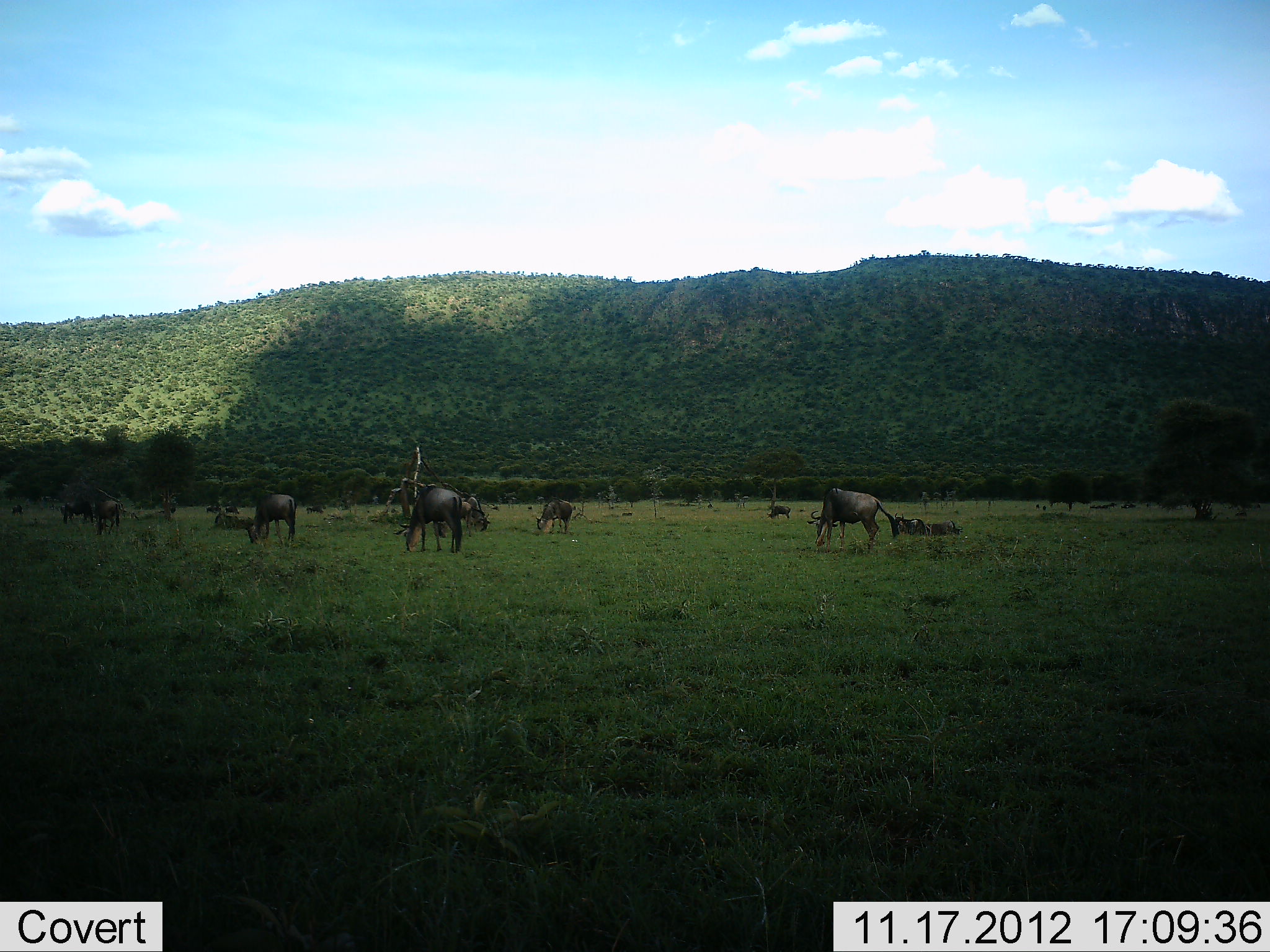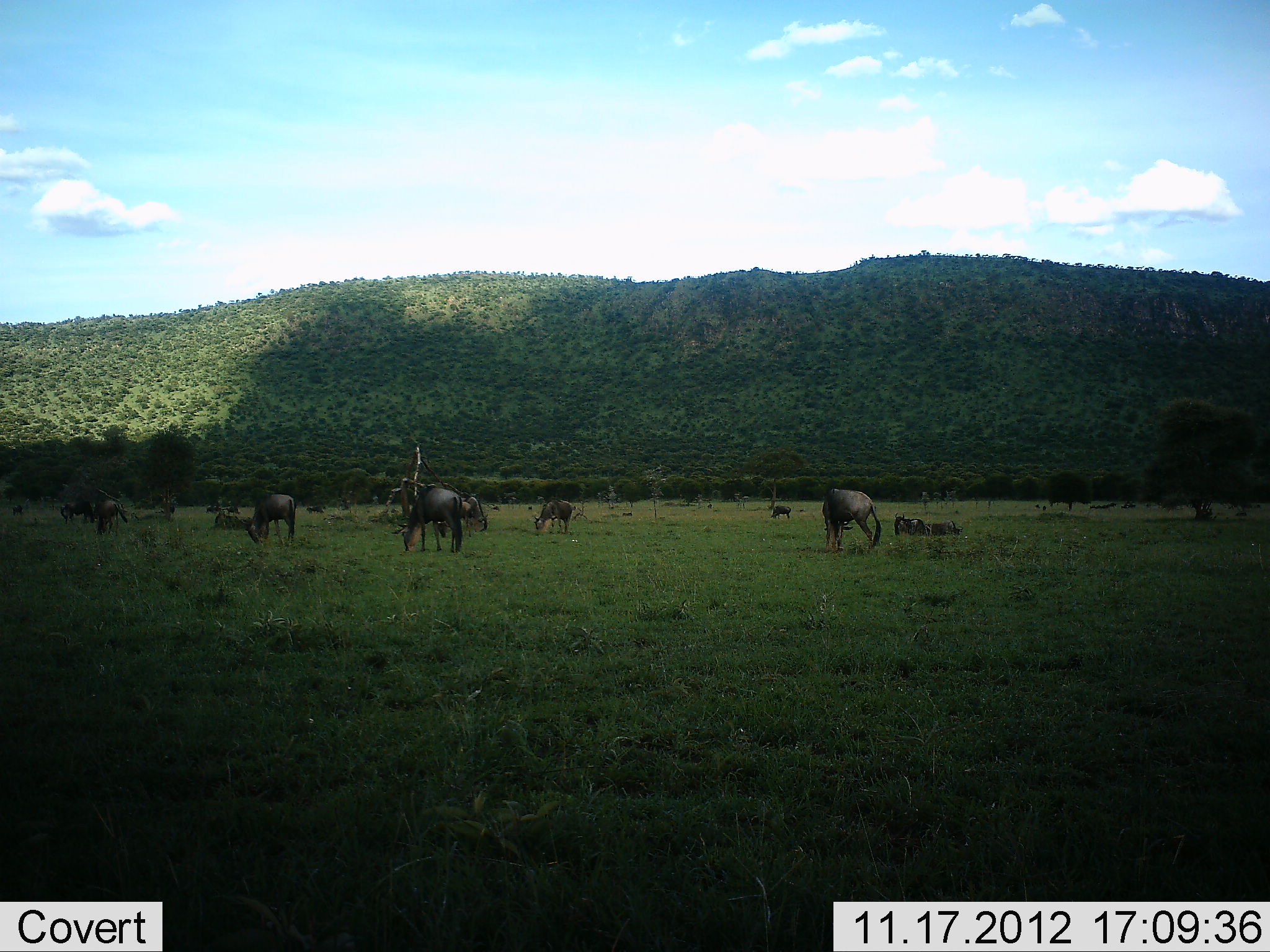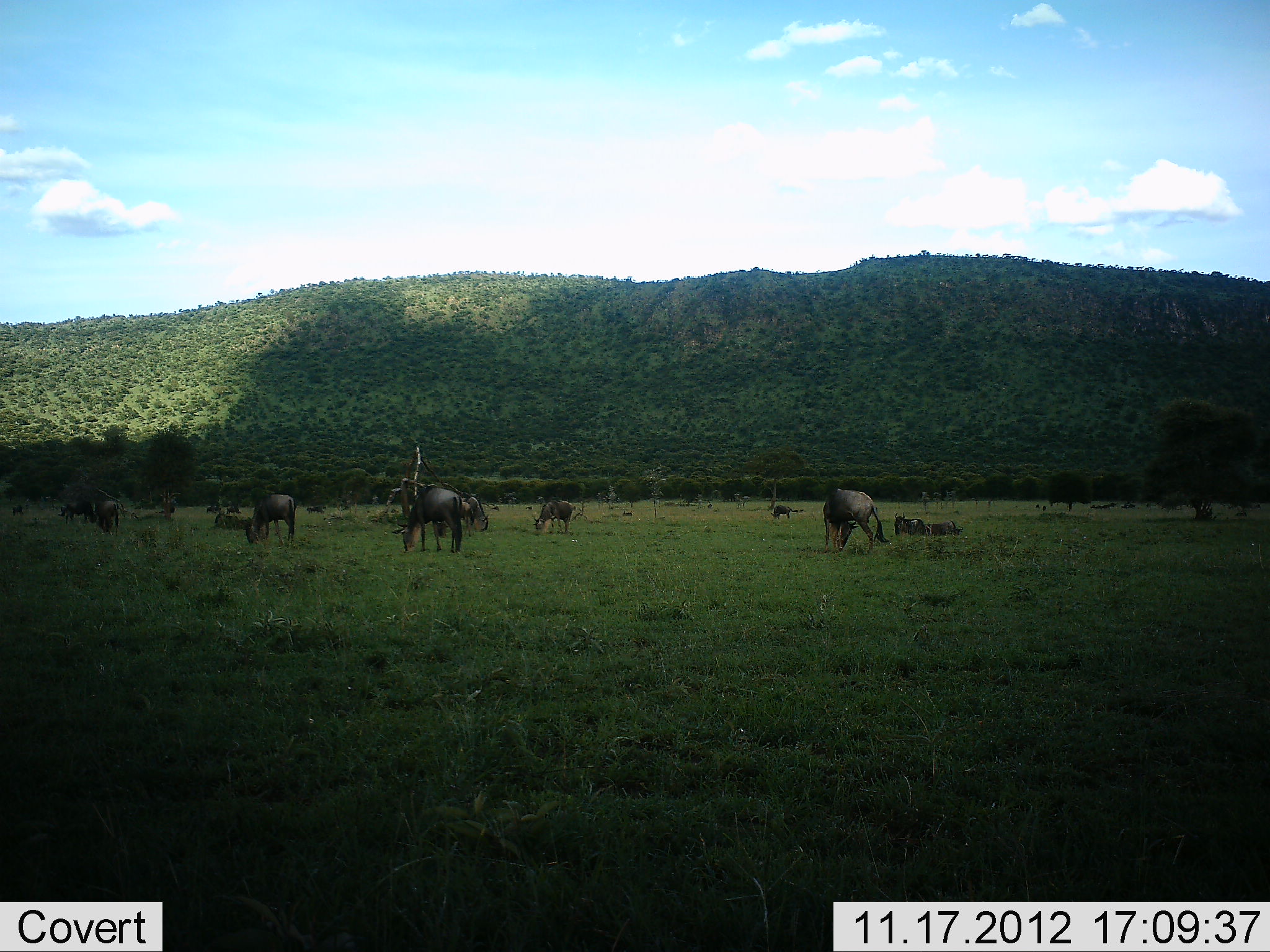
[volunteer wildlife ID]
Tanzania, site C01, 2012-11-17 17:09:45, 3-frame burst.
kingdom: Animalia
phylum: Chordata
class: Mammalia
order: Artiodactyla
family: Bovidae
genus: Connochaetes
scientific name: Connochaetes taurinus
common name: blue wildebeest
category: wildebeest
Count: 11-50.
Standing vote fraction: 30%.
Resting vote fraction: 50%.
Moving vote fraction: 0%.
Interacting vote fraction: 0%.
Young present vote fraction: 0%.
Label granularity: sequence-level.